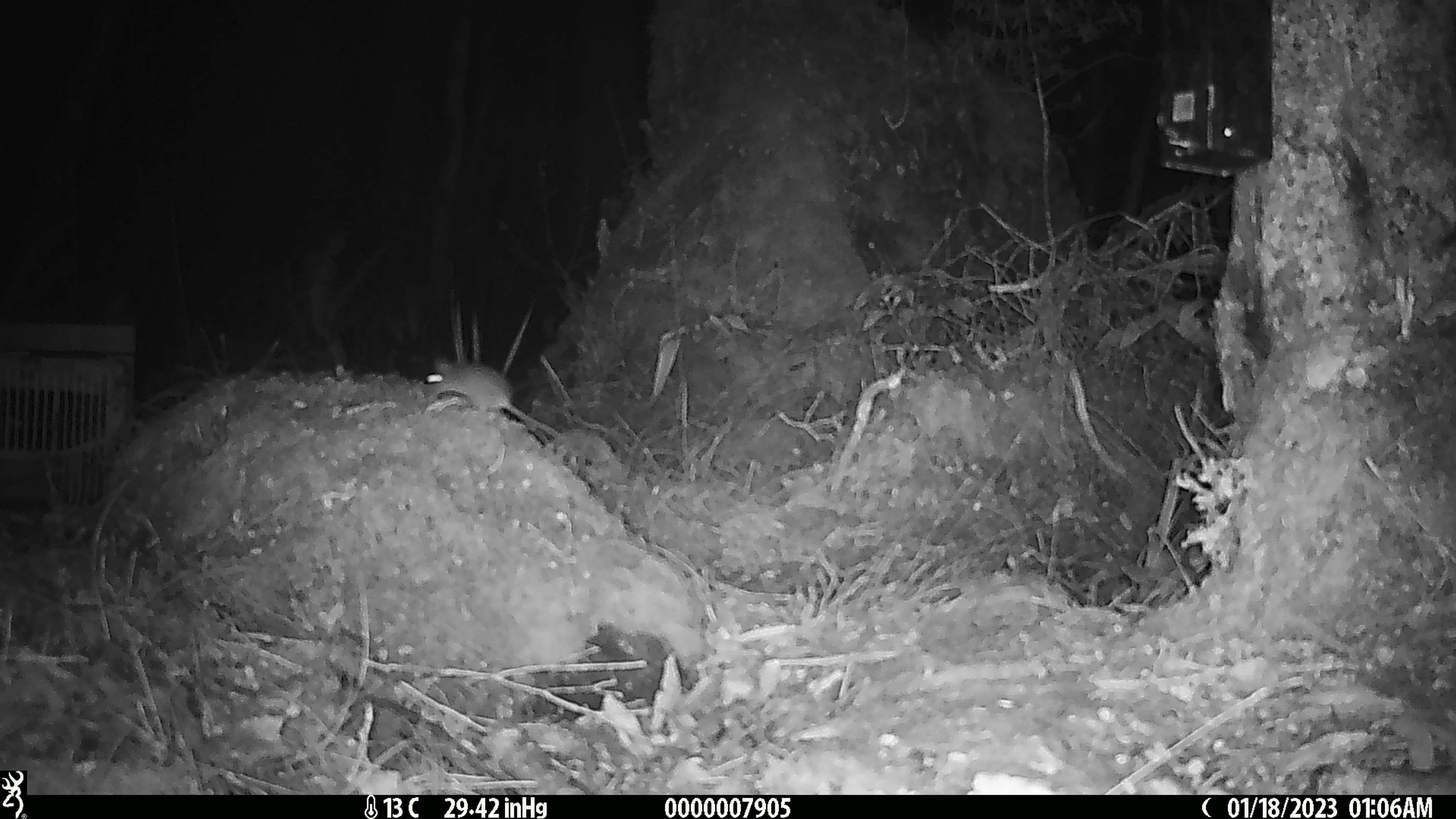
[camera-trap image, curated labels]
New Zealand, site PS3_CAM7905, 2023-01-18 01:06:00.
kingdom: Animalia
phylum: Chordata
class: Mammalia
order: Rodentia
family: Muridae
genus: Mus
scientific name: Mus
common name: mouse